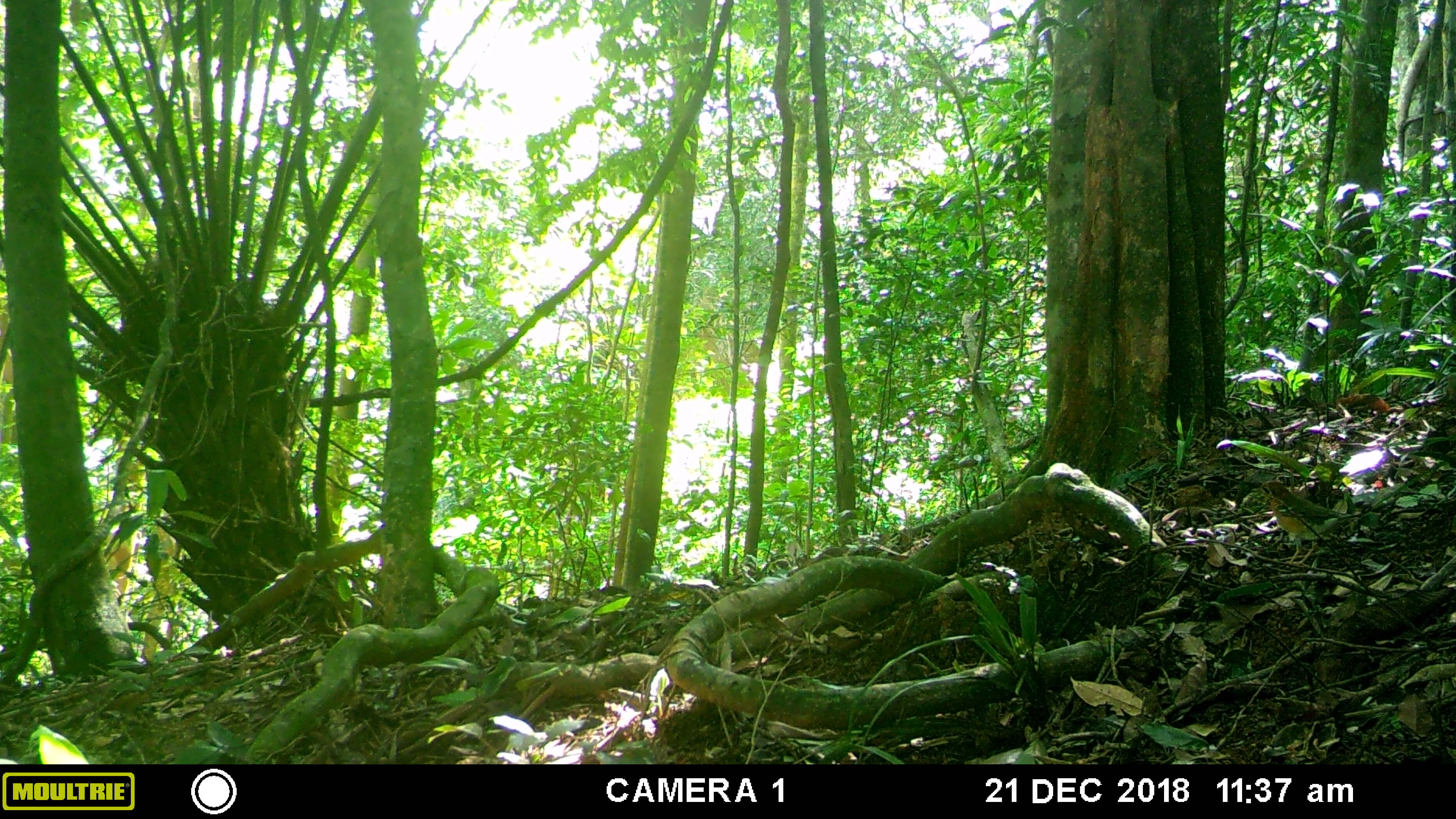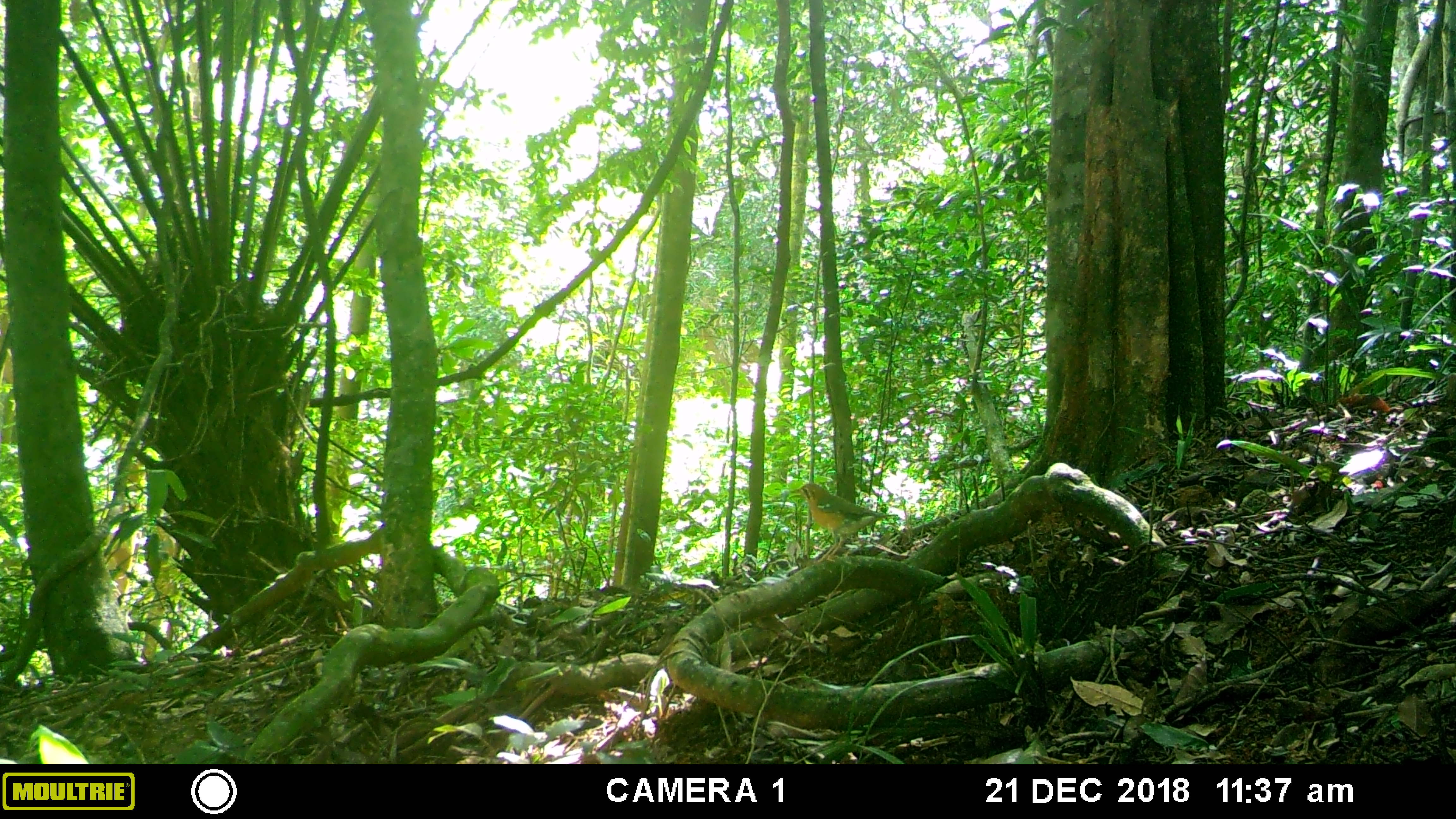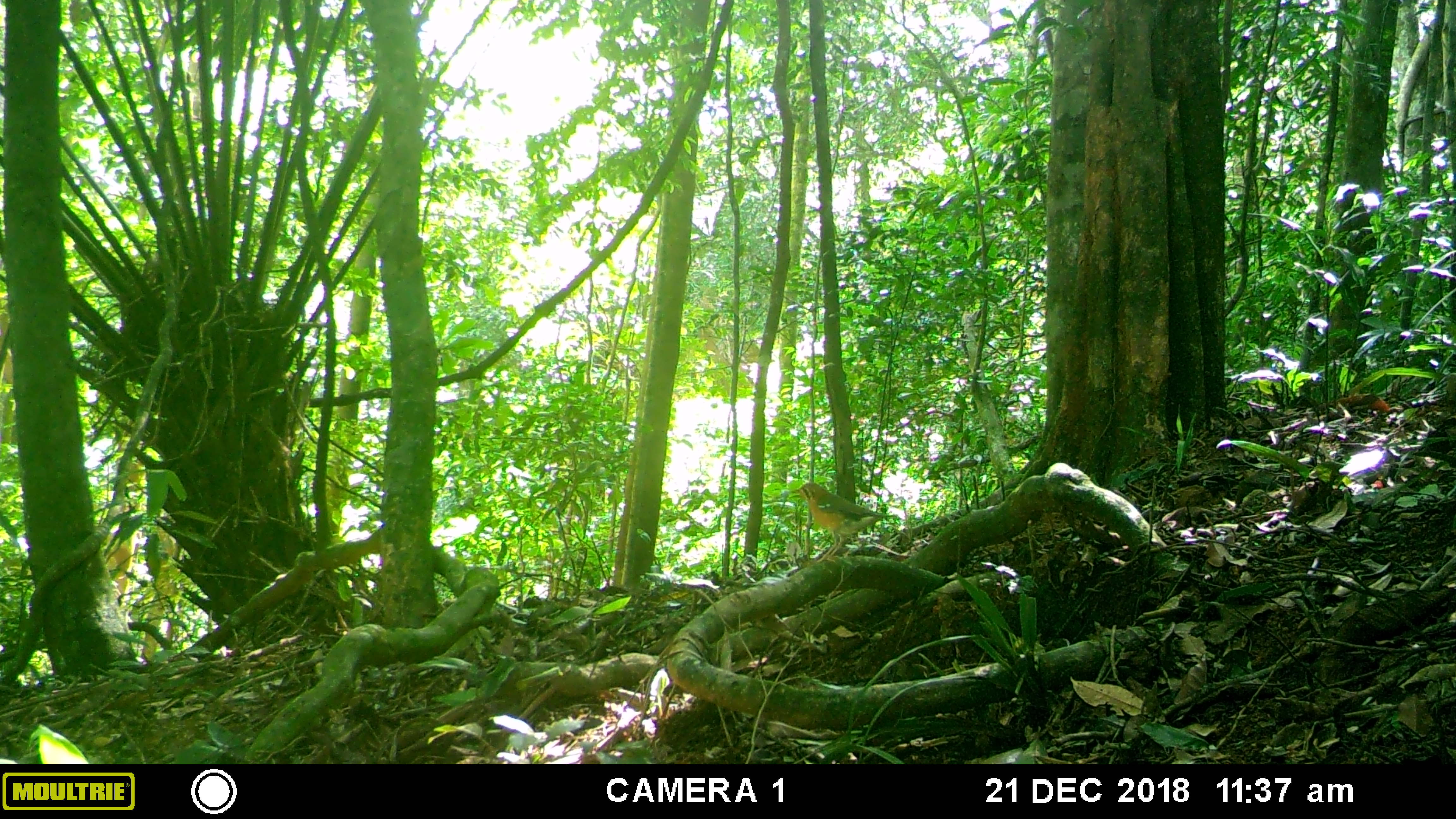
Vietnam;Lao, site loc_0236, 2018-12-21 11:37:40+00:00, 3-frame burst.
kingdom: Animalia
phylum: Chordata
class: Aves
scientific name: Aves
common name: bird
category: unidentified bird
Unidentified bird (bird) (Aves). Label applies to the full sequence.